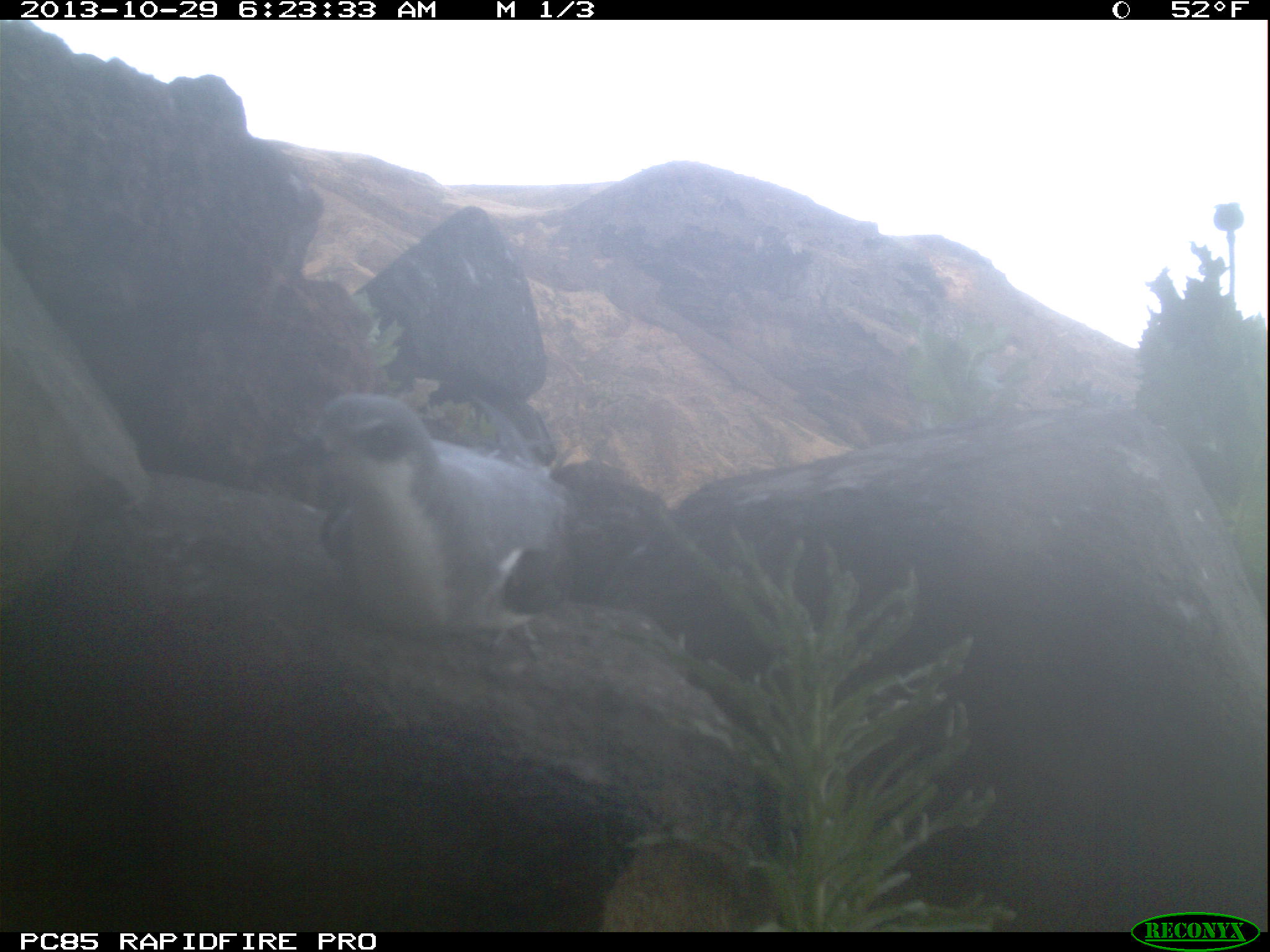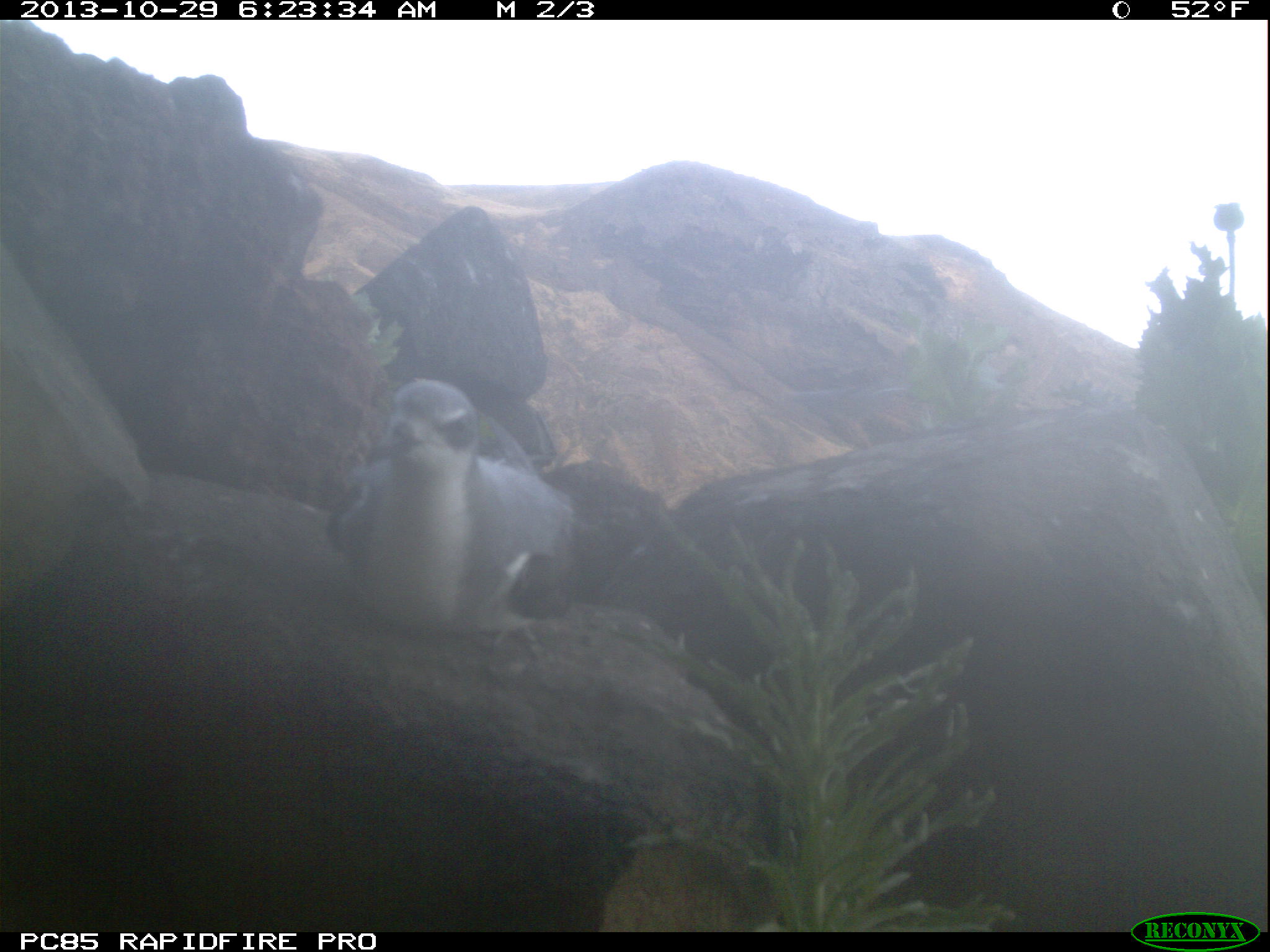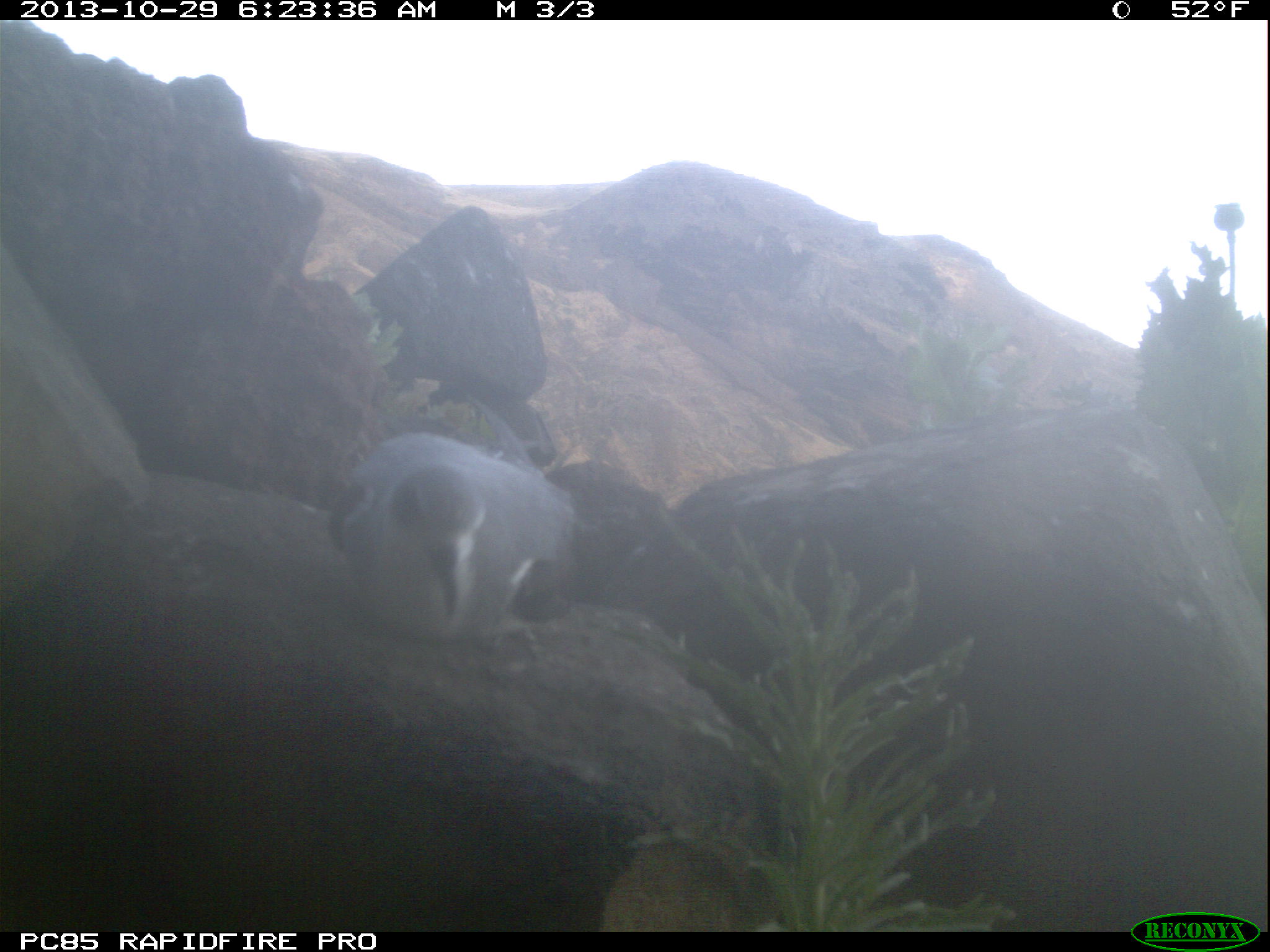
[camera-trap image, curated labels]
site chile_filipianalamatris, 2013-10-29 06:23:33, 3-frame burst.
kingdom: Animalia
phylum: Chordata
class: Aves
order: Procellariiformes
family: Procellariidae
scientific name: Procellariidae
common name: petrel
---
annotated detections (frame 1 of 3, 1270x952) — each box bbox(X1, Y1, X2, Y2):
petrel: bbox(248, 385, 592, 653)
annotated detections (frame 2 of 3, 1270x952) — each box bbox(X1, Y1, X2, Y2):
petrel: bbox(319, 373, 608, 640)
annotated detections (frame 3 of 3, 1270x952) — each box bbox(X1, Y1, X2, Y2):
petrel: bbox(325, 423, 579, 649)